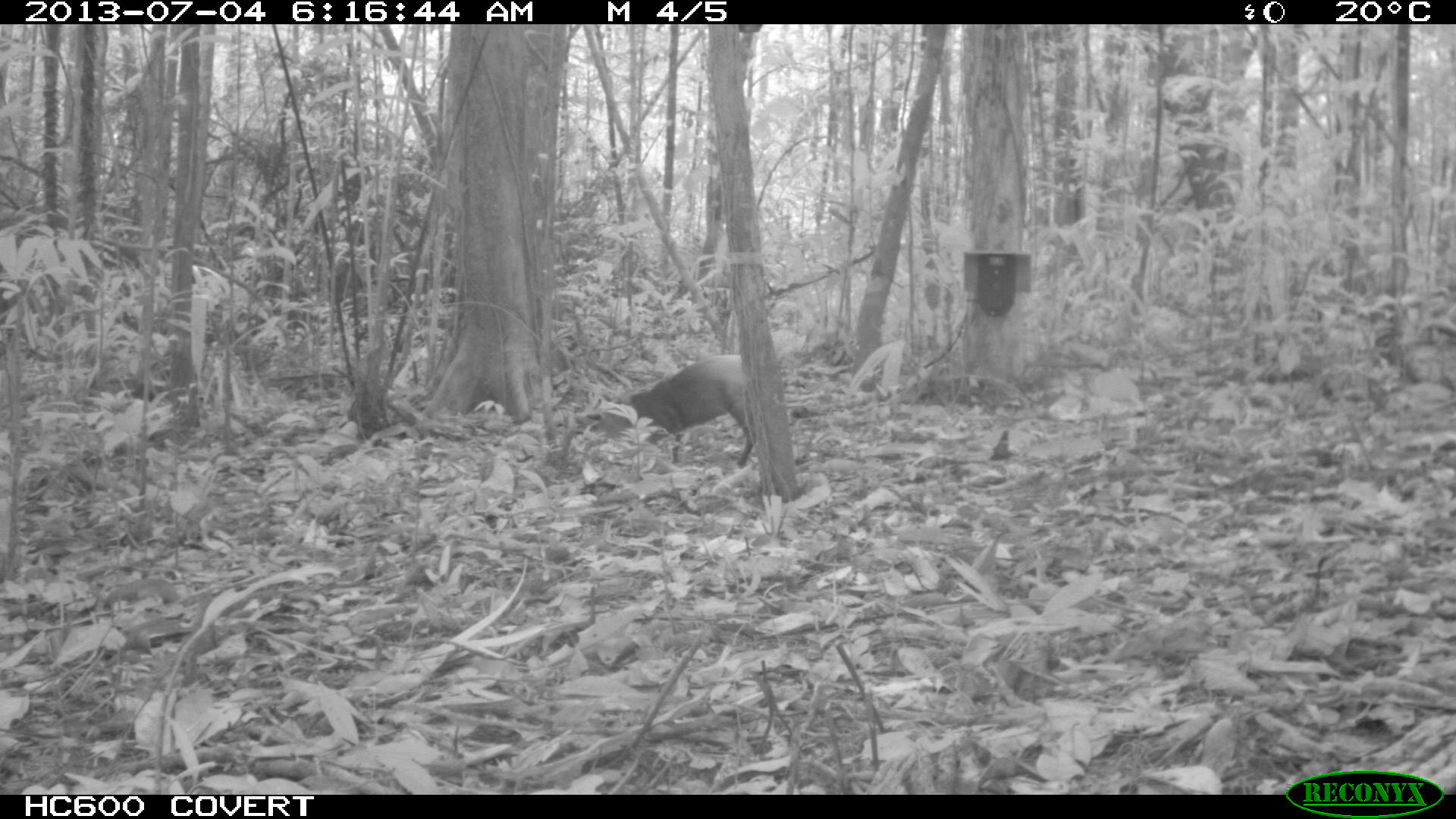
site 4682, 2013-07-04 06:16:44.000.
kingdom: Animalia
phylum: Chordata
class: Mammalia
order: Rodentia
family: Dasyproctidae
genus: Dasyprocta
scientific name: Dasyprocta leporina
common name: red-rumped agouti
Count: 1.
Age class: adult.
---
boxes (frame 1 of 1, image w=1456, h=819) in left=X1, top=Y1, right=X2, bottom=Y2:
dasyprocta leporina: left=584, top=354, right=757, bottom=468